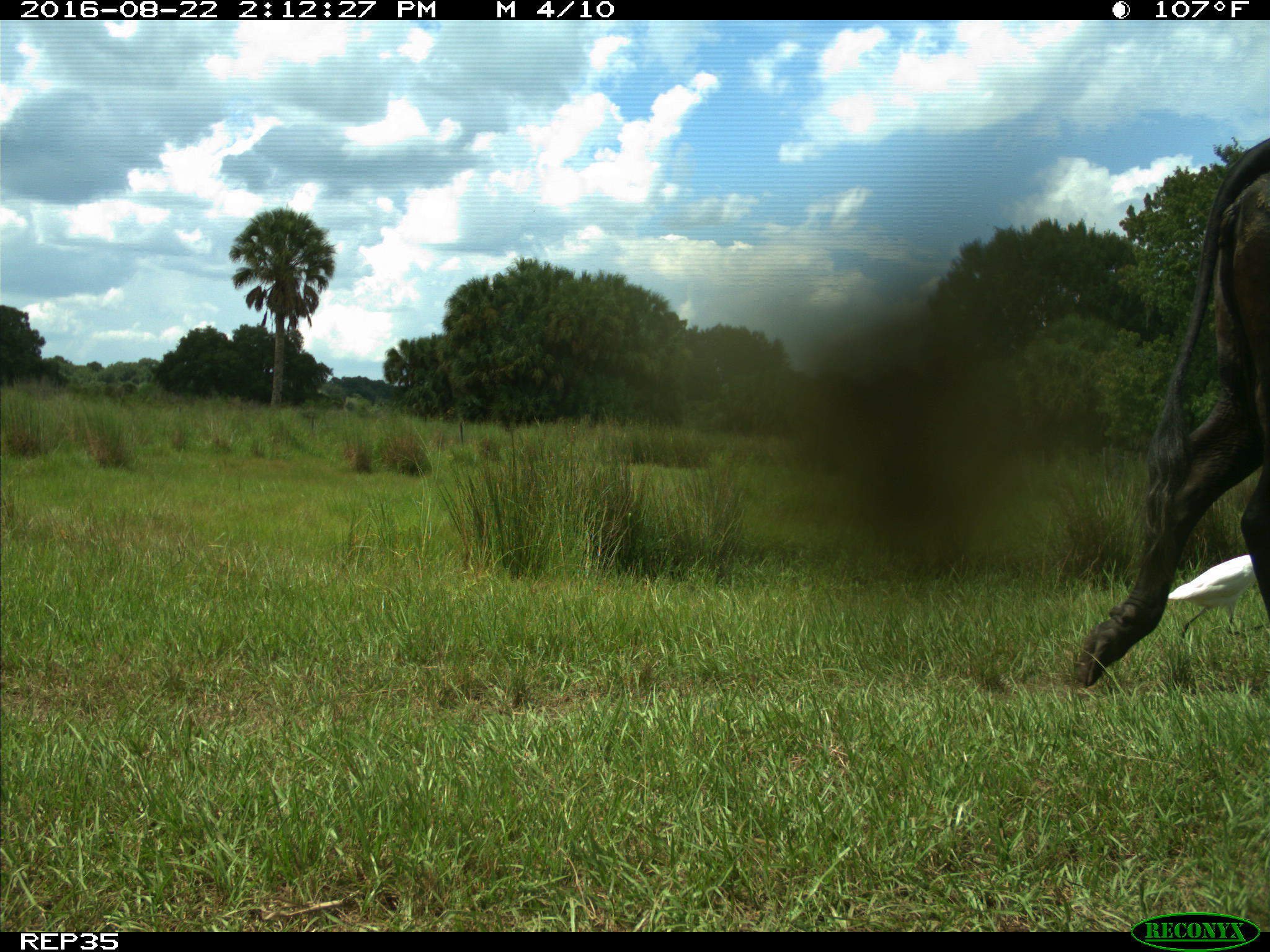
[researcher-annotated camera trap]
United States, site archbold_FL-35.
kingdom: Animalia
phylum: Chordata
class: Mammalia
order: Artiodactyla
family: Bovidae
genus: Bos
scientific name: Bos taurus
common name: domestic cow